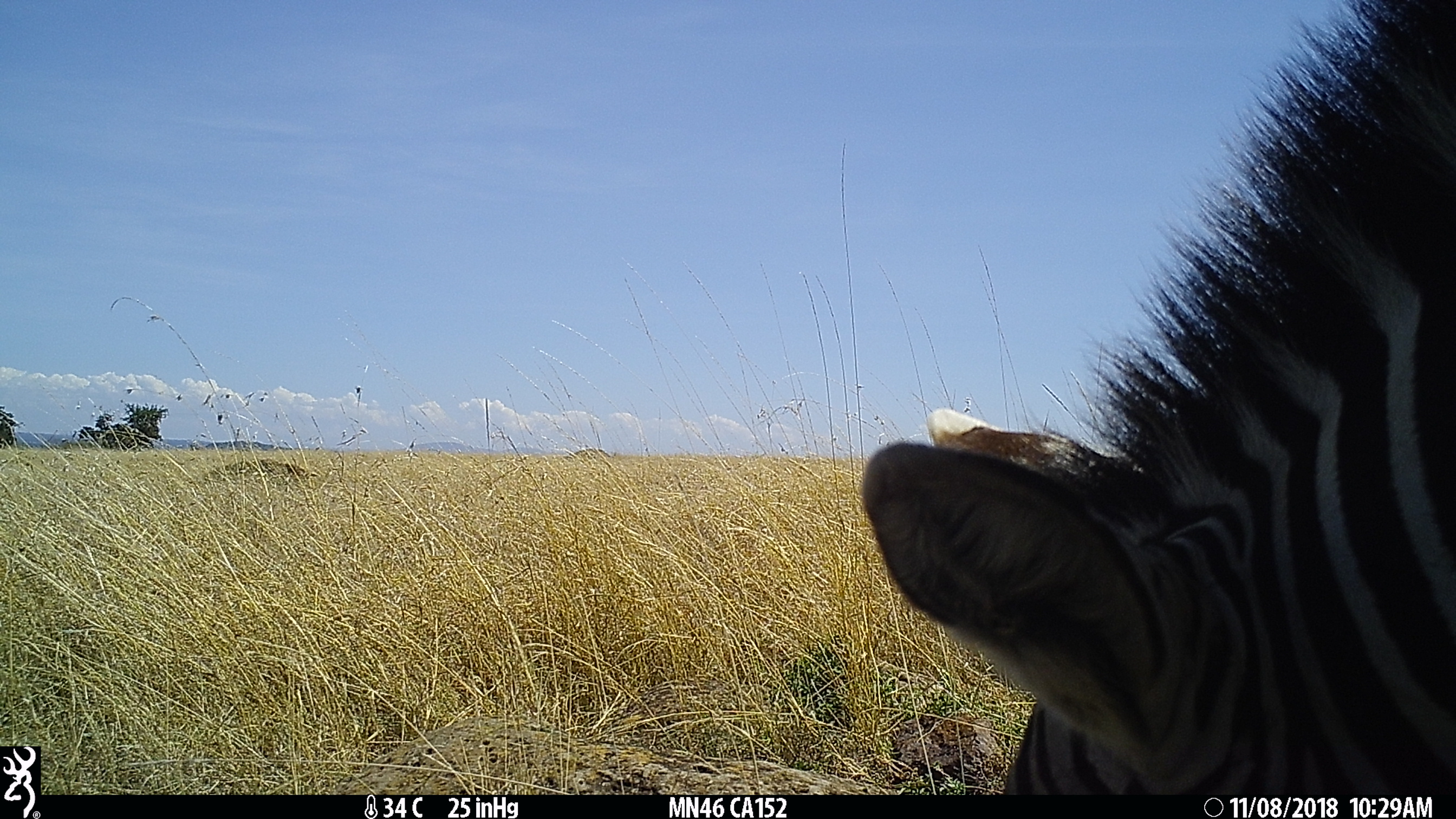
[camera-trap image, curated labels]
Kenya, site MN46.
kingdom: Animalia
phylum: Chordata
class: Mammalia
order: Perissodactyla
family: Equidae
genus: Equus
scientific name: Equus quagga burchellii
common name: burchell's zebra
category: zebra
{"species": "zebra (burchell's zebra) (Equus quagga burchellii)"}